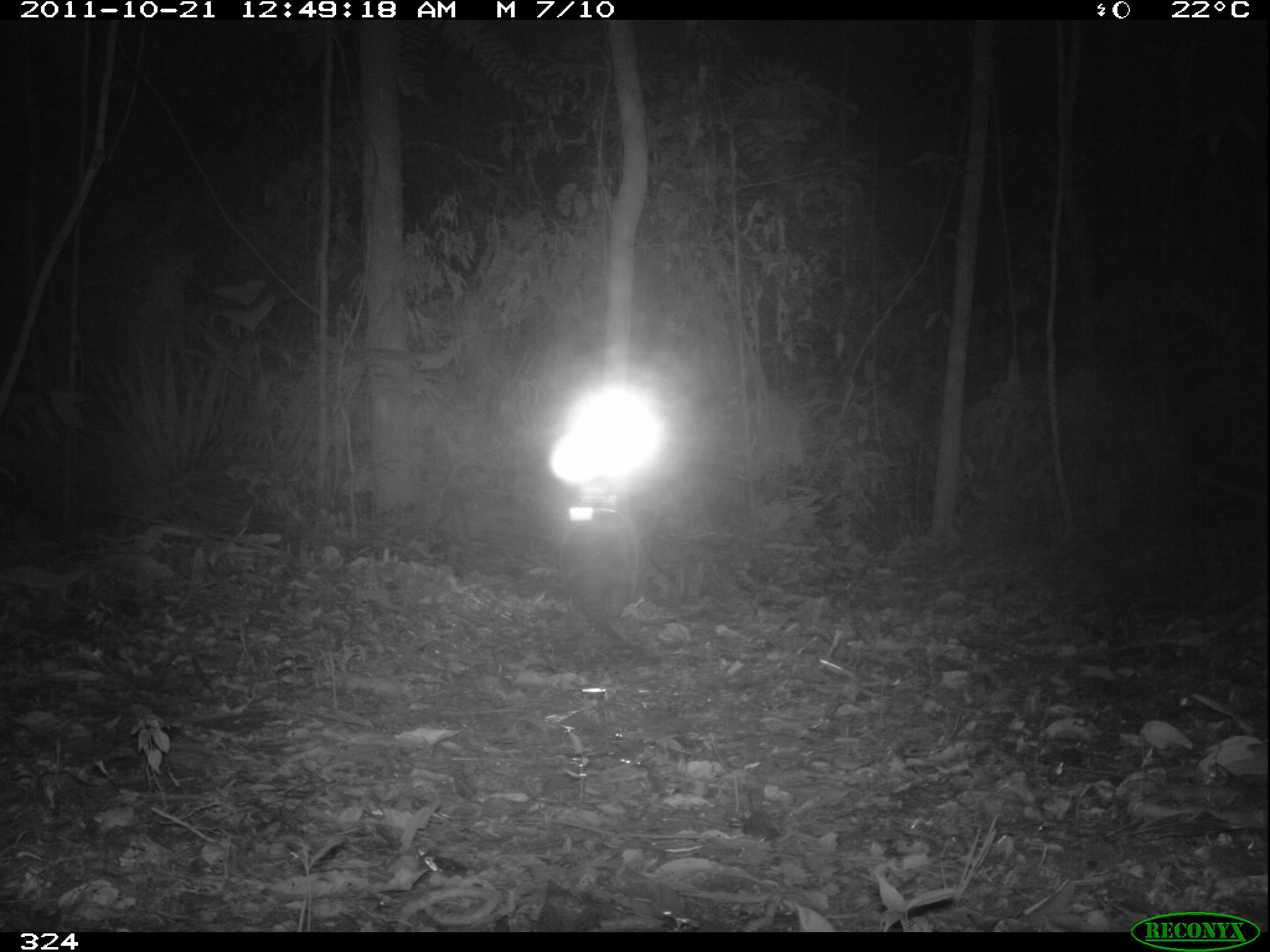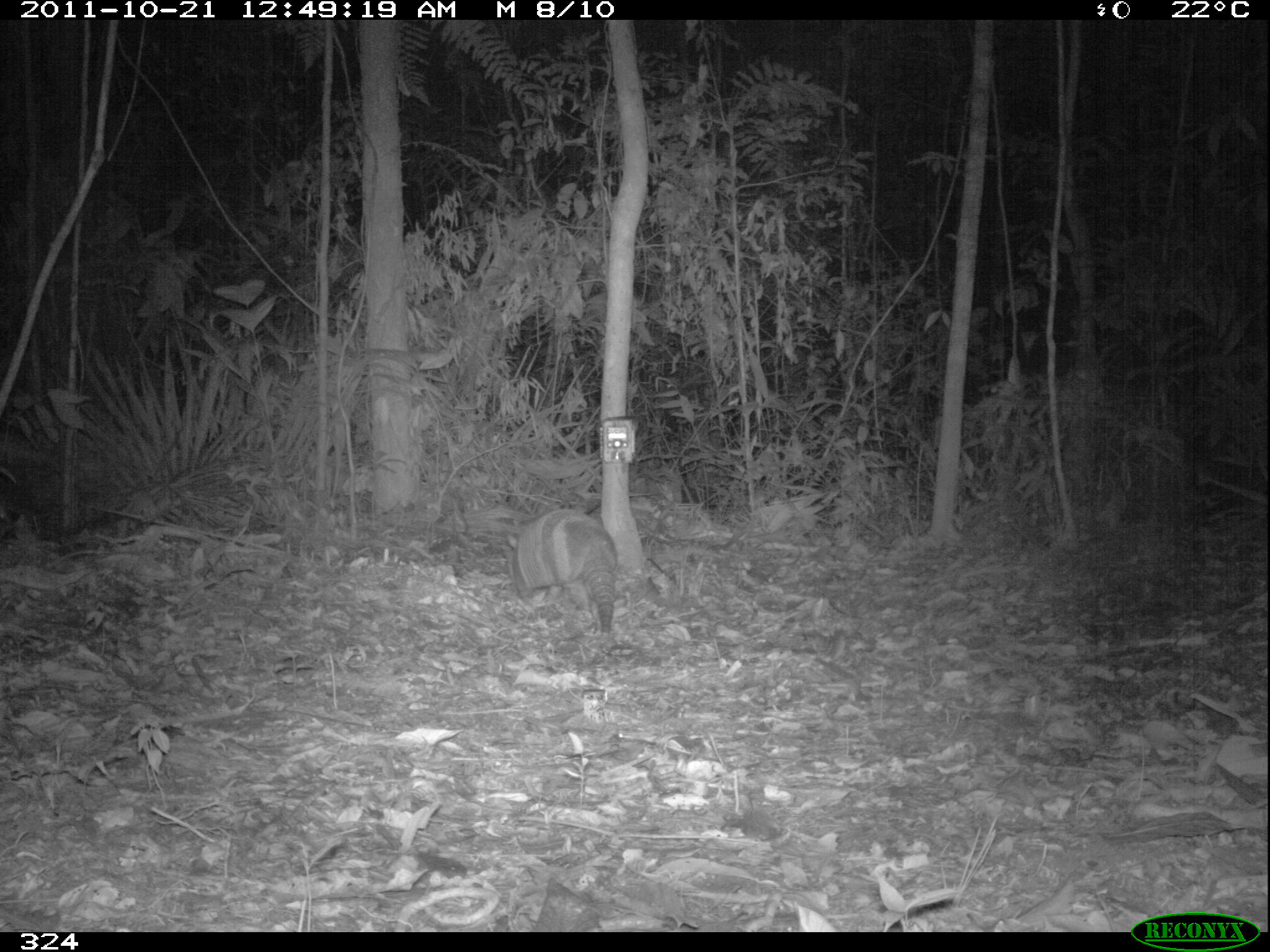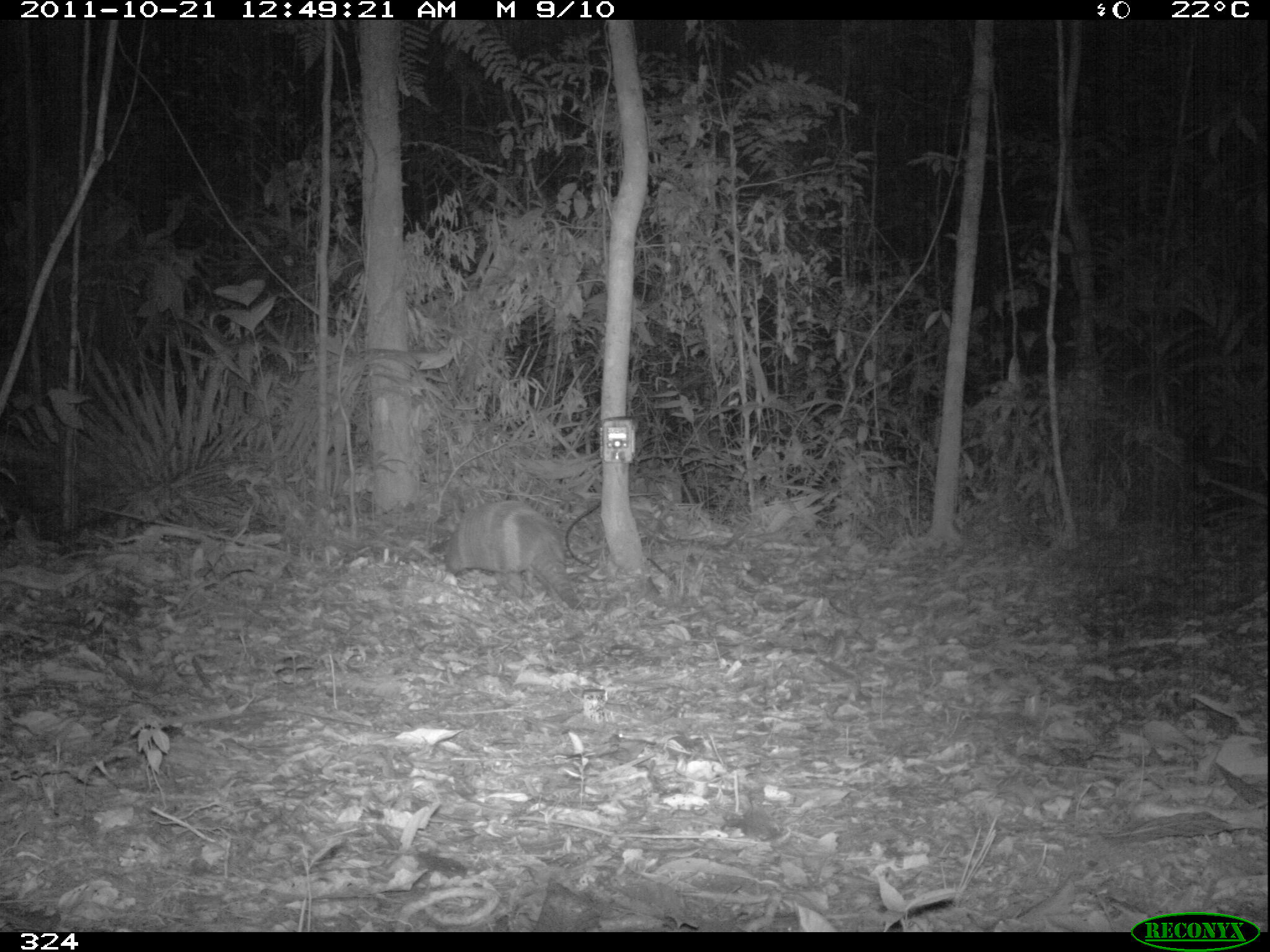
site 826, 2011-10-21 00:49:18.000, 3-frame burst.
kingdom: Animalia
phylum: Chordata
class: Mammalia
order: Cingulata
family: Chlamyphoridae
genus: Priodontes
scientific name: Priodontes maximus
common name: giant armadillo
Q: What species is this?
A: Priodontes maximus (giant armadillo).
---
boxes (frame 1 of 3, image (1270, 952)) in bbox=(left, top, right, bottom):
priodontes maximus: bbox=(560, 508, 636, 645)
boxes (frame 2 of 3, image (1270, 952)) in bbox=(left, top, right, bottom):
priodontes maximus: bbox=(502, 505, 618, 635)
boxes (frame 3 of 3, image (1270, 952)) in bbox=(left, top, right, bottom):
priodontes maximus: bbox=(442, 499, 588, 620)